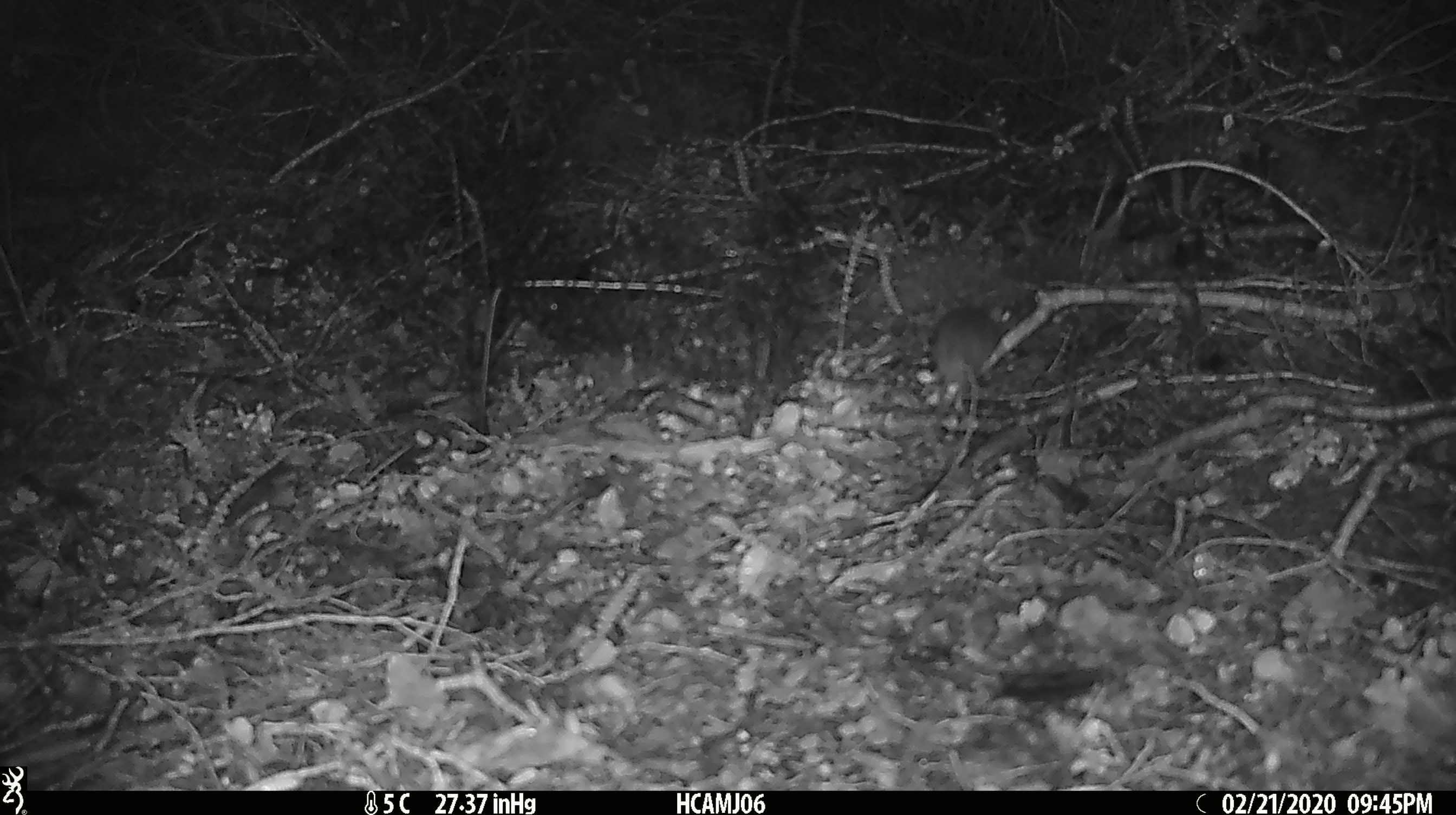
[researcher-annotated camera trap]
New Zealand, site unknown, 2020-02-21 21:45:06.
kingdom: Animalia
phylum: Chordata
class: Mammalia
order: Rodentia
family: Muridae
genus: Mus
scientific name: Mus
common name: mouse